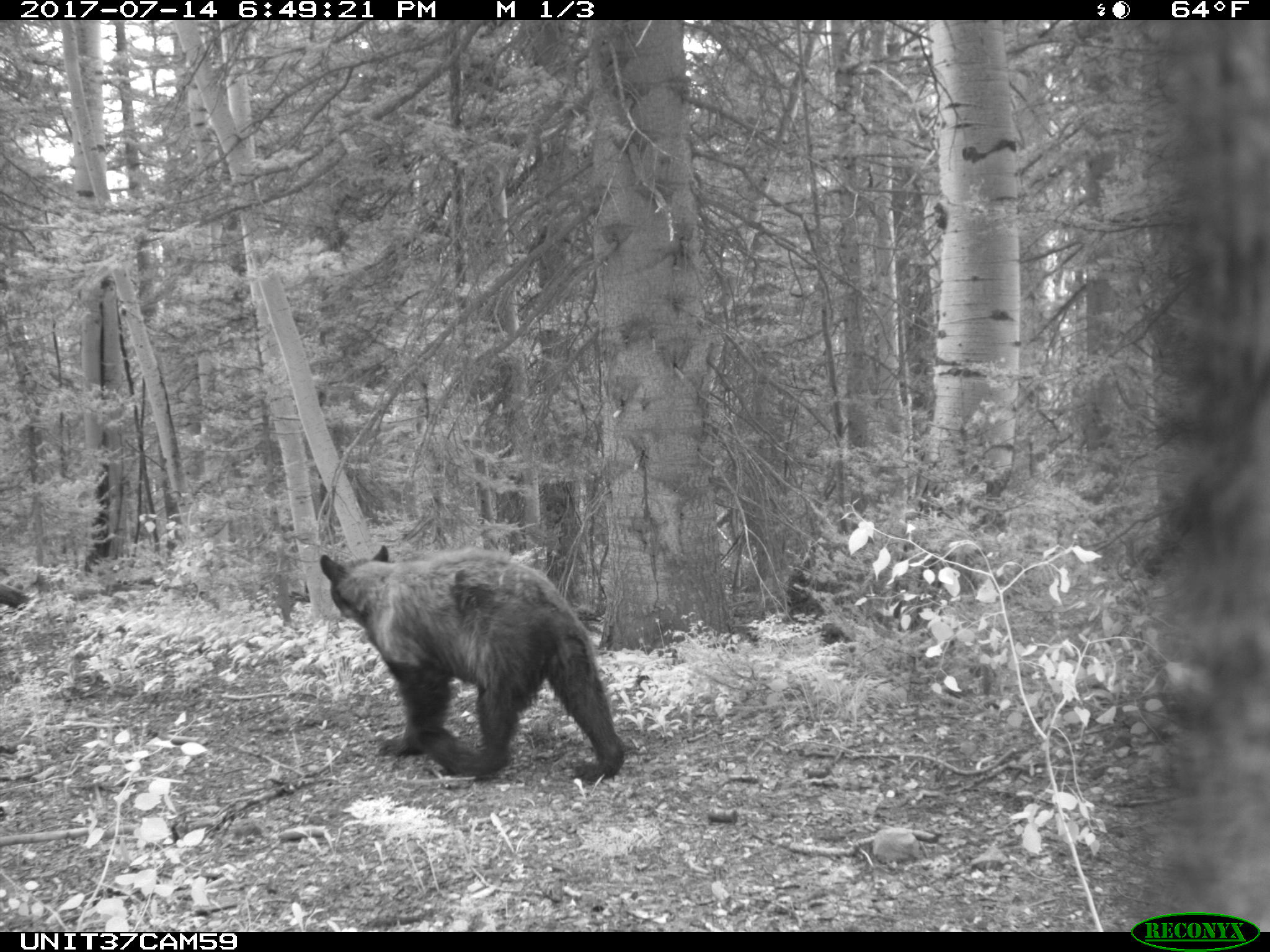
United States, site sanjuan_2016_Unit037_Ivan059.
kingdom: Animalia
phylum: Chordata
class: Mammalia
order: Carnivora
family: Ursidae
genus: Ursus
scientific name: Ursus americanus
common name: american black bear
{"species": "Ursus americanus (american black bear)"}